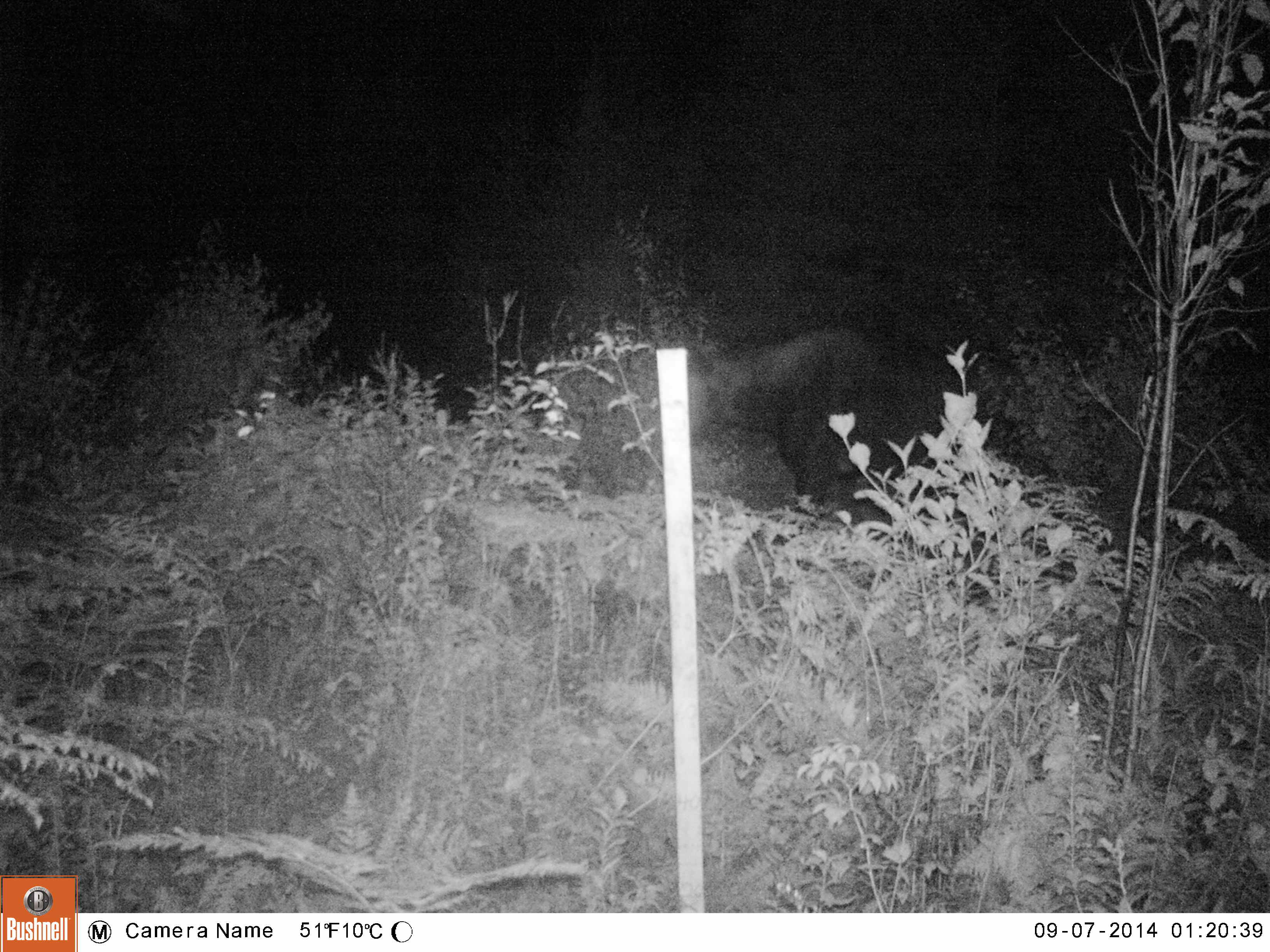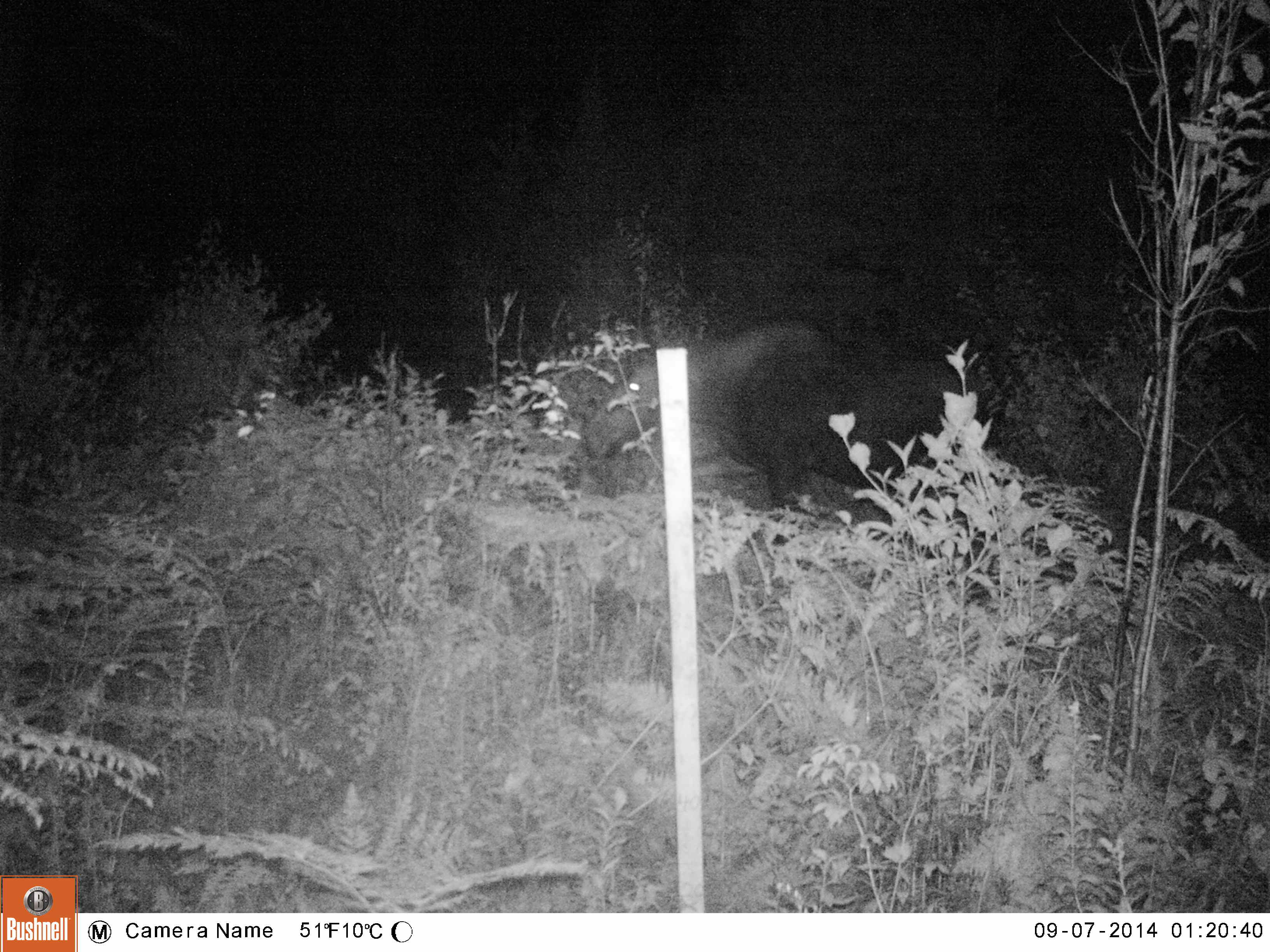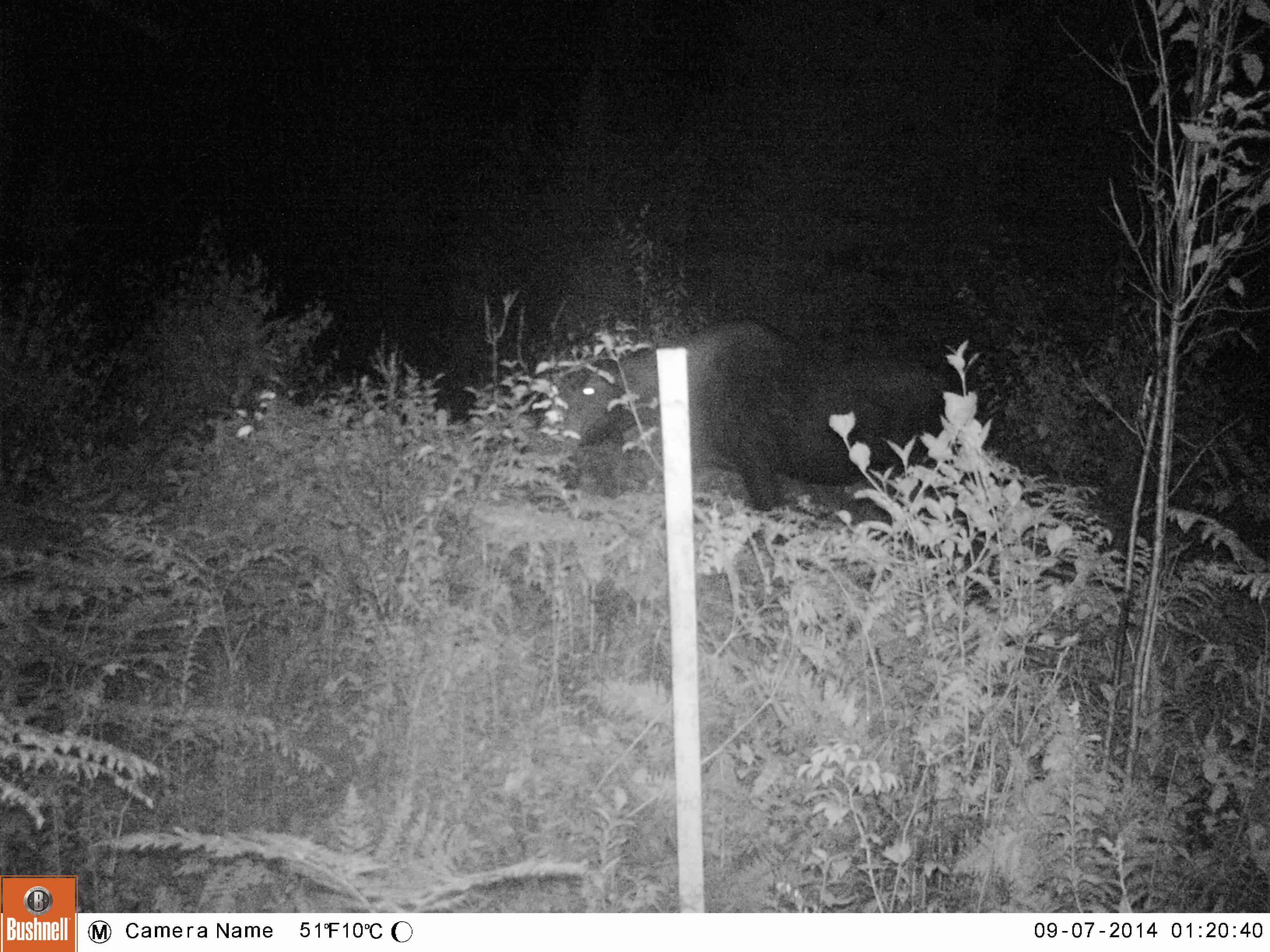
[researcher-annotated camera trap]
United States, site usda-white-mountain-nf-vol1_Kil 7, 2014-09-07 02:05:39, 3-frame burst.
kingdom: Animalia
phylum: Chordata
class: Mammalia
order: Artiodactyla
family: Cervidae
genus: Alces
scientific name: Alces alces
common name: moose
Moose (Alces alces).